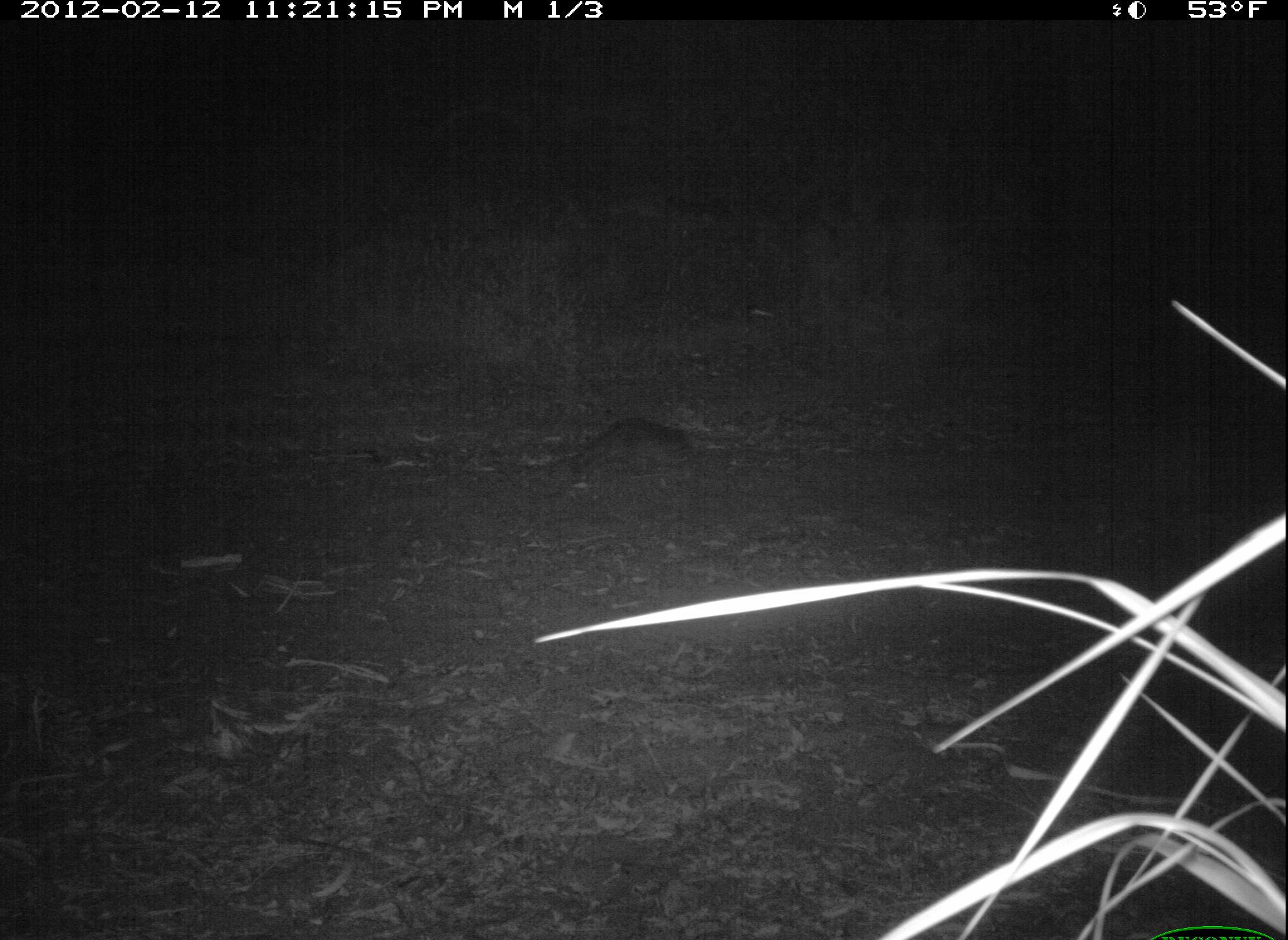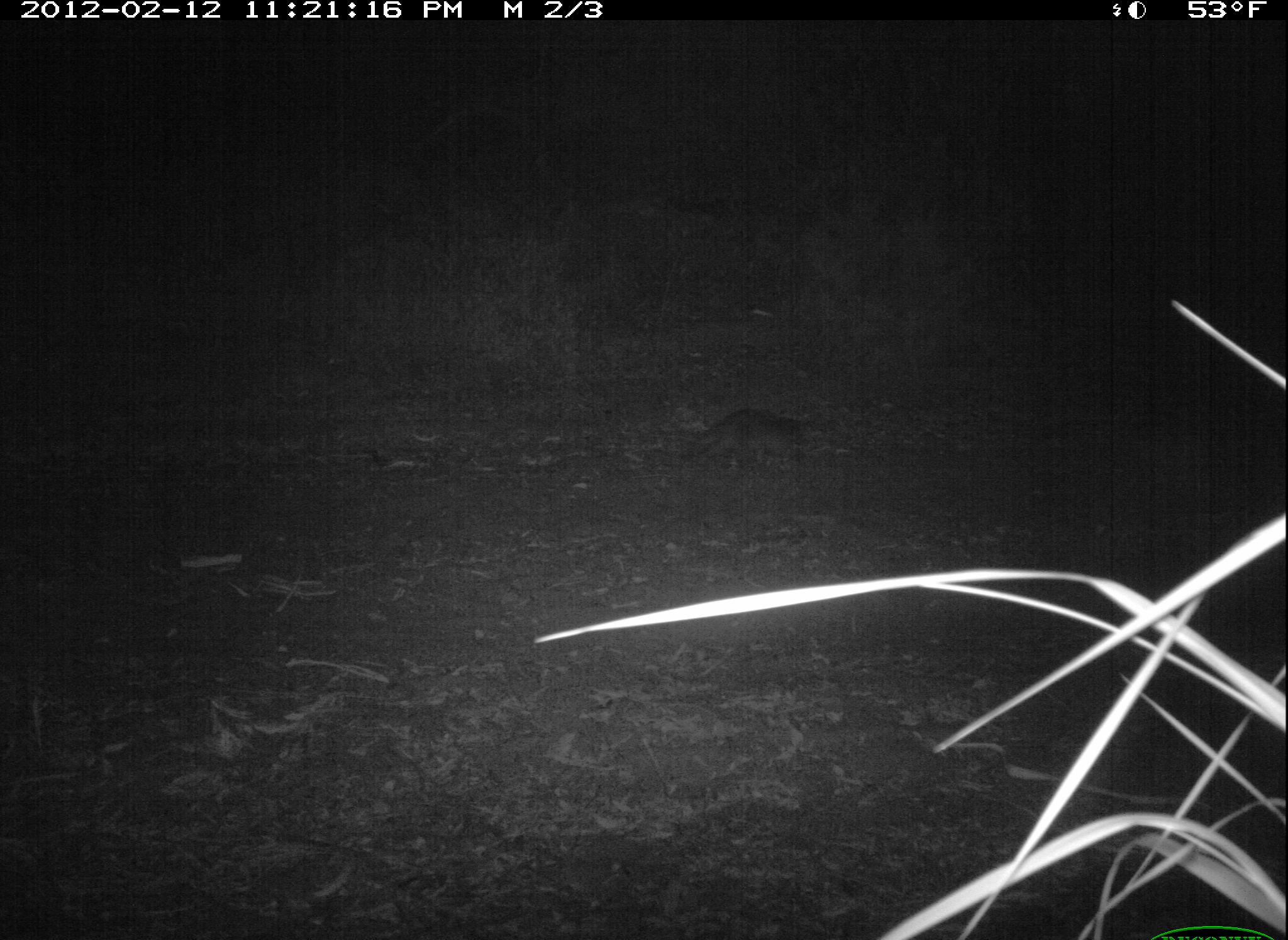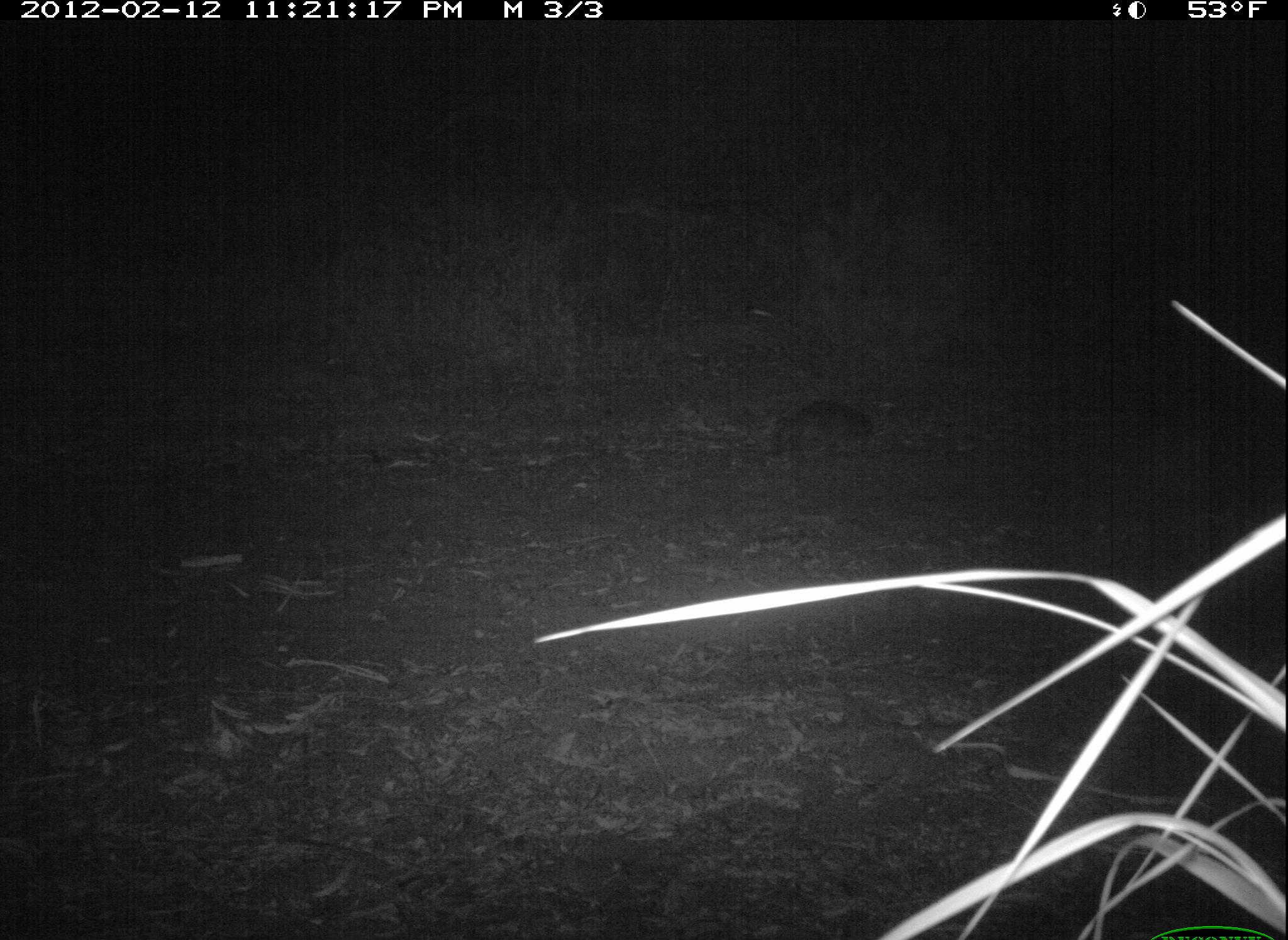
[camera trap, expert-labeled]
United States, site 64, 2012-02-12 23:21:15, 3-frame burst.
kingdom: Animalia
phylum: Chordata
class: Mammalia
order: Carnivora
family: Procyonidae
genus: Procyon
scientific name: Procyon lotor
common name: raccoon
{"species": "raccoon (Procyon lotor)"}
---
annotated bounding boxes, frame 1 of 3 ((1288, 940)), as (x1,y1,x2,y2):
raccoon: (568,419,687,481)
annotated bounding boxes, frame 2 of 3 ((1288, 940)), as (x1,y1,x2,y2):
raccoon: (679,406,799,477)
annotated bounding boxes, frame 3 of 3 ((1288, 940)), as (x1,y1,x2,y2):
raccoon: (767,399,875,458)